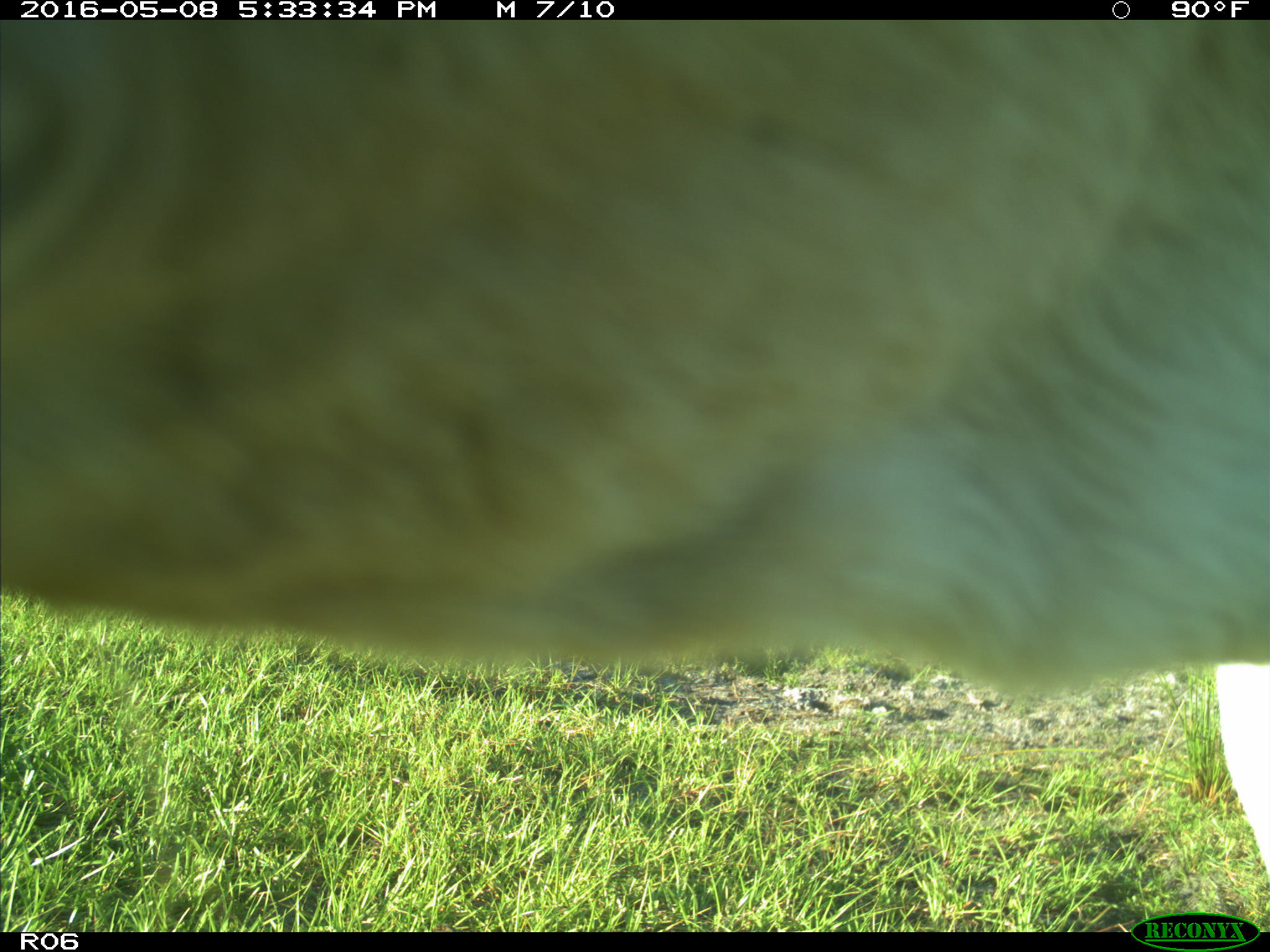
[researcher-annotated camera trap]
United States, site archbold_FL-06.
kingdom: Animalia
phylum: Chordata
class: Mammalia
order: Artiodactyla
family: Bovidae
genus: Bos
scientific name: Bos taurus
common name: domestic cow